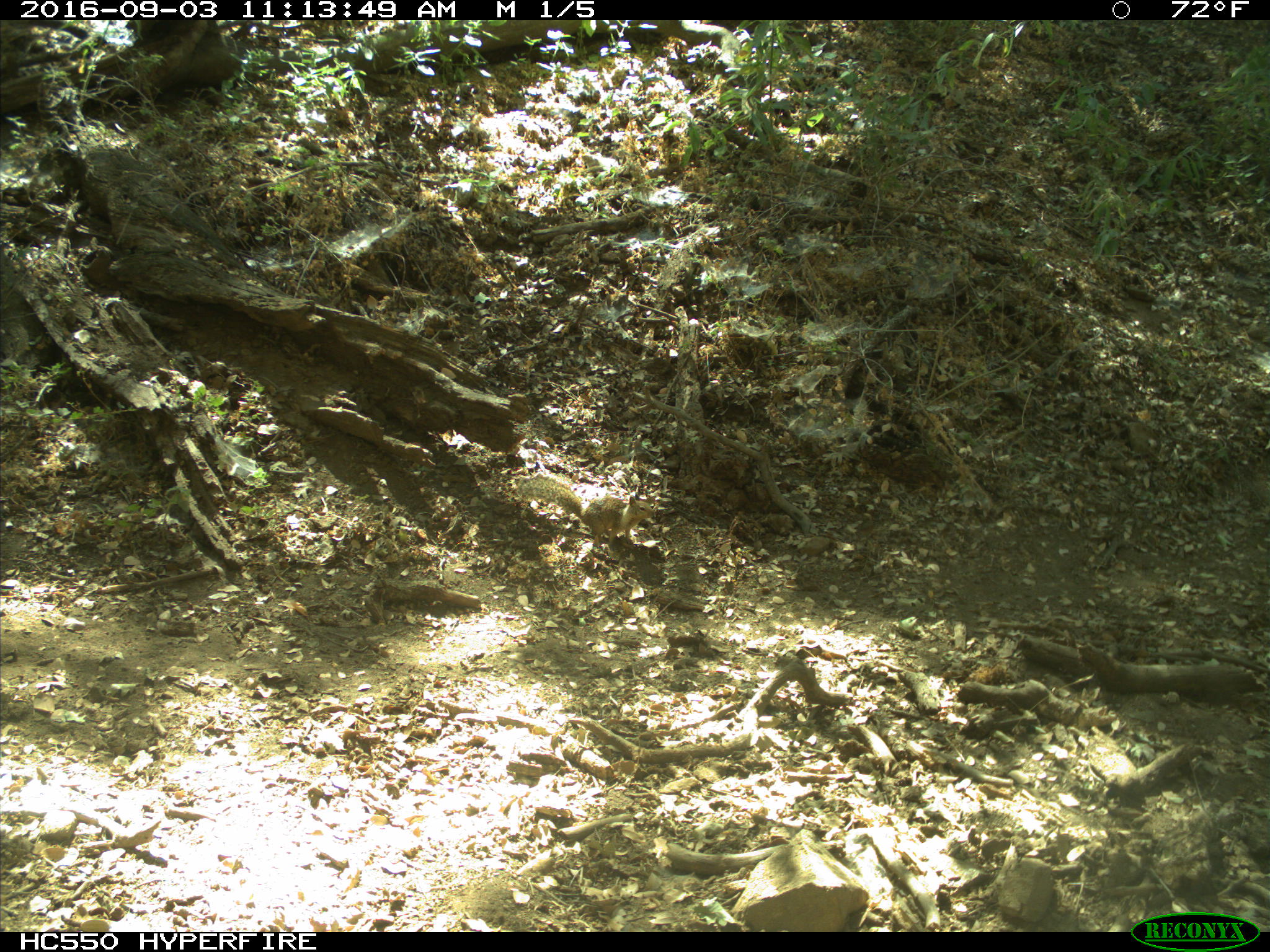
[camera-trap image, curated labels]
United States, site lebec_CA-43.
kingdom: Animalia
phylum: Chordata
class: Mammalia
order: Rodentia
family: Sciuridae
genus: Otospermophilus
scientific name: Otospermophilus beecheyi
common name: california ground squirrel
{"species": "Otospermophilus beecheyi (california ground squirrel)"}